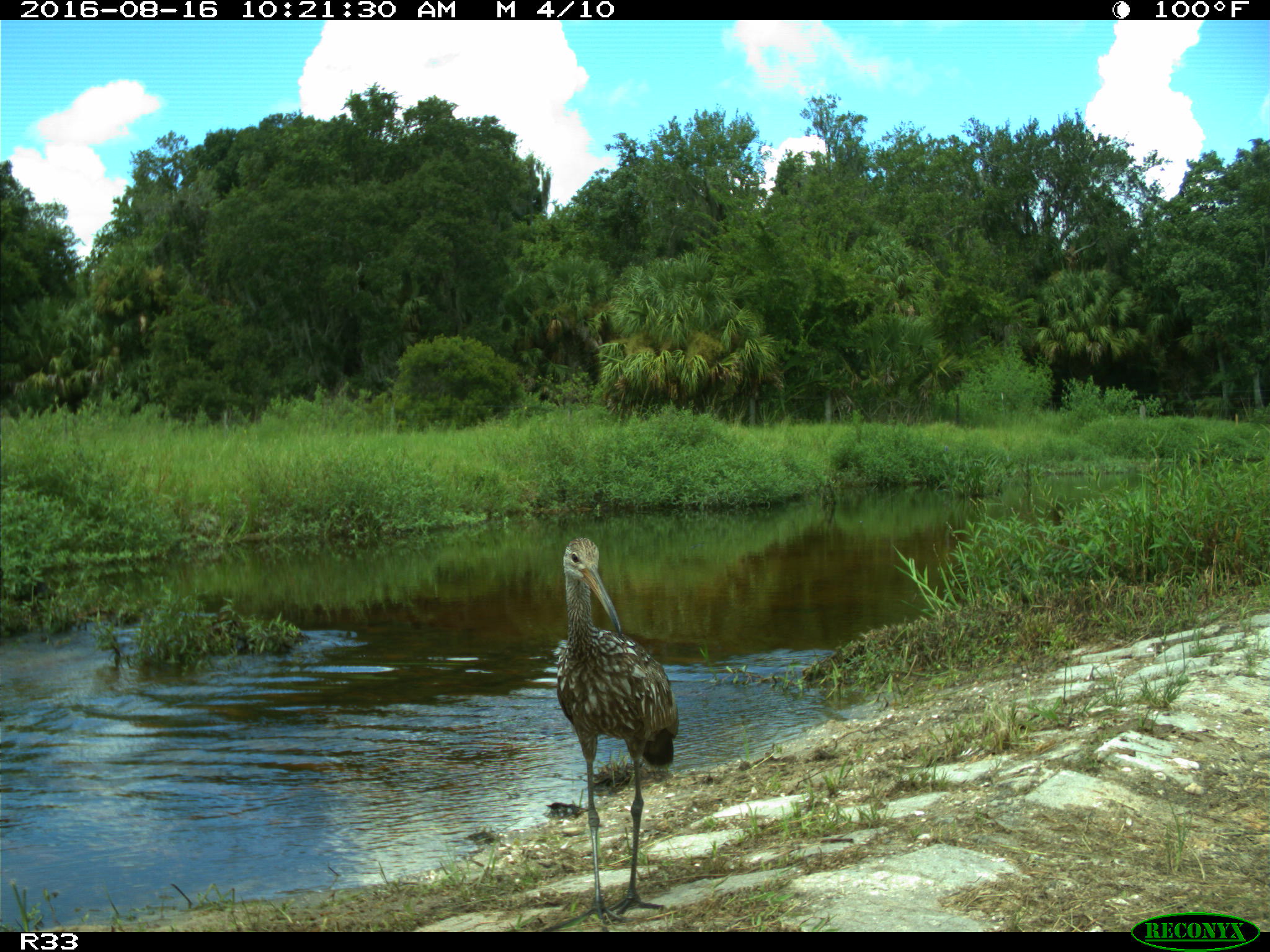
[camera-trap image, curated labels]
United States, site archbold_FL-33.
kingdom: Animalia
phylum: Chordata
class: Aves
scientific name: Aves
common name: birds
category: unidentified bird